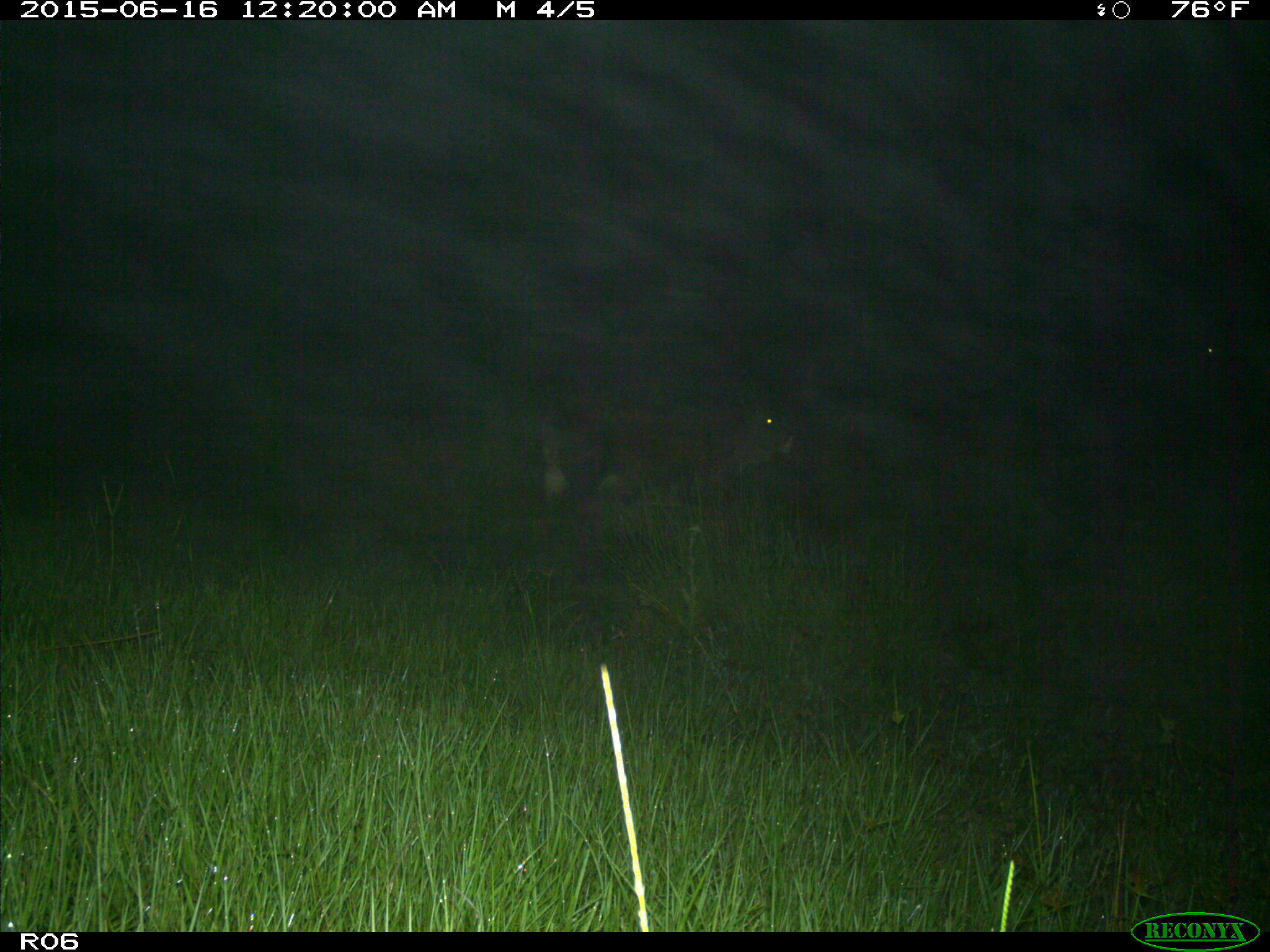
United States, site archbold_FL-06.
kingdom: Animalia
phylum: Chordata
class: Mammalia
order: Artiodactyla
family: Bovidae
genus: Bos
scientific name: Bos taurus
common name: domestic cow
Bos taurus (domestic cow).